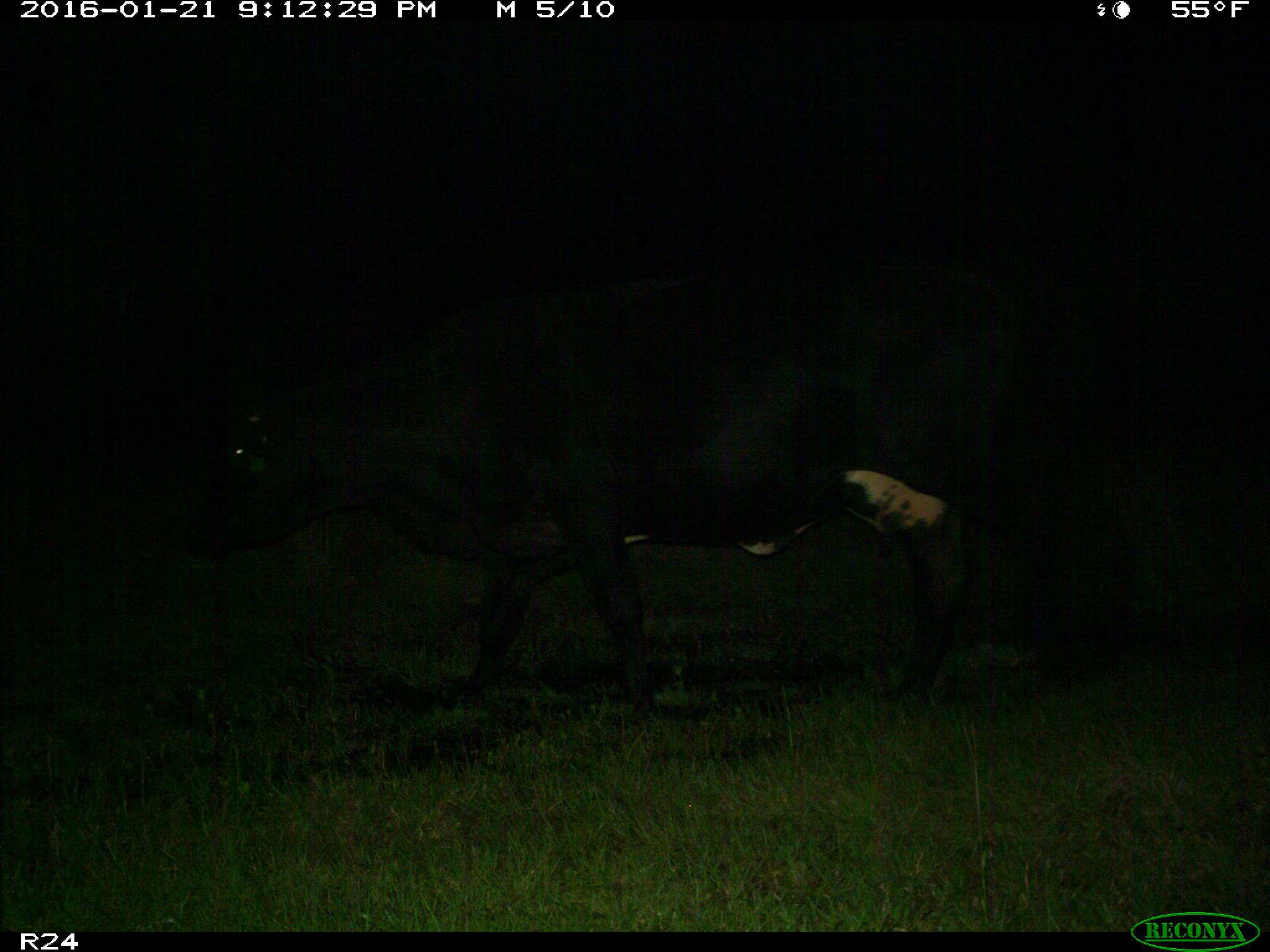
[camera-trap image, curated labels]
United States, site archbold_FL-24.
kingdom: Animalia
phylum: Chordata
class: Mammalia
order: Artiodactyla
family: Bovidae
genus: Bos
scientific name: Bos taurus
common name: domestic cow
Bos taurus (domestic cow).